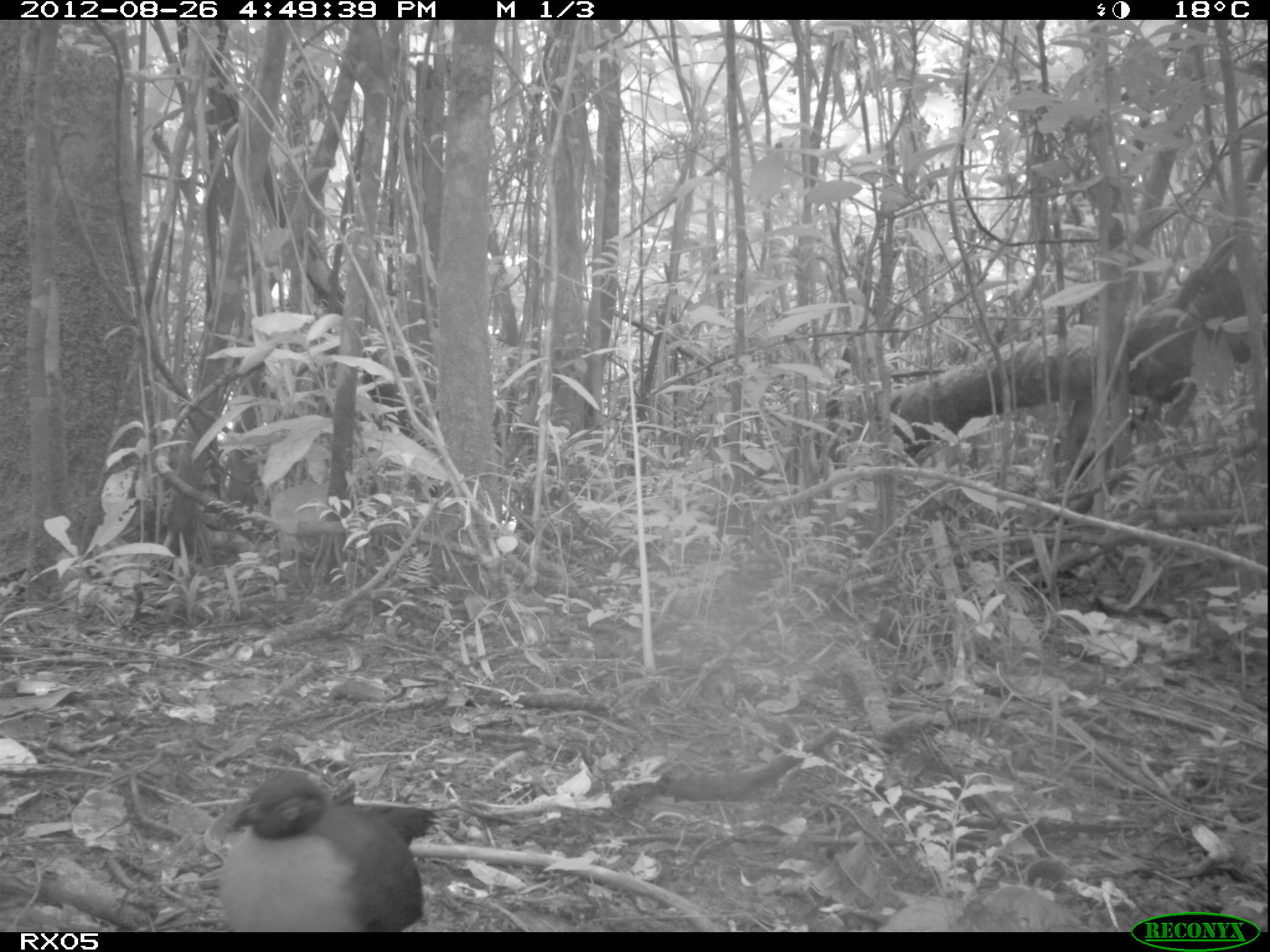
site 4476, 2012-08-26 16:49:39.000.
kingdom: Animalia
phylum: Chordata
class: Aves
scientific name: Aves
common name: bird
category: unknown bird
Unknown bird (bird) (Aves), count 1.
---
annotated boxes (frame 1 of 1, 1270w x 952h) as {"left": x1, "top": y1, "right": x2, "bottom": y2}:
unknown bird: {"left": 219, "top": 771, "right": 445, "bottom": 930}